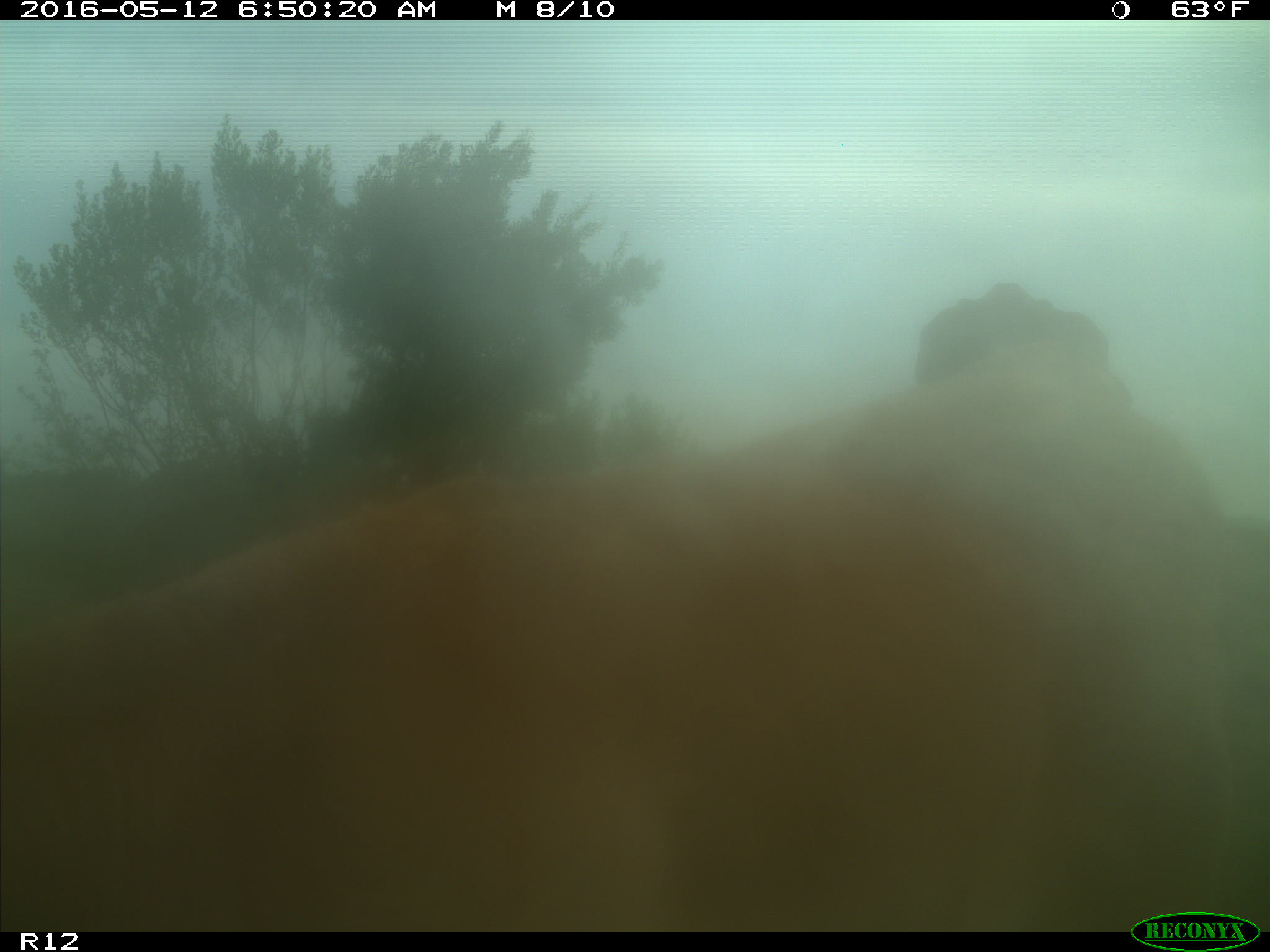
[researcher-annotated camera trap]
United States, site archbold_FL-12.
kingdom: Animalia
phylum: Chordata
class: Mammalia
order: Artiodactyla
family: Bovidae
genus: Bos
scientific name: Bos taurus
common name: domestic cow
Bos taurus (domestic cow).